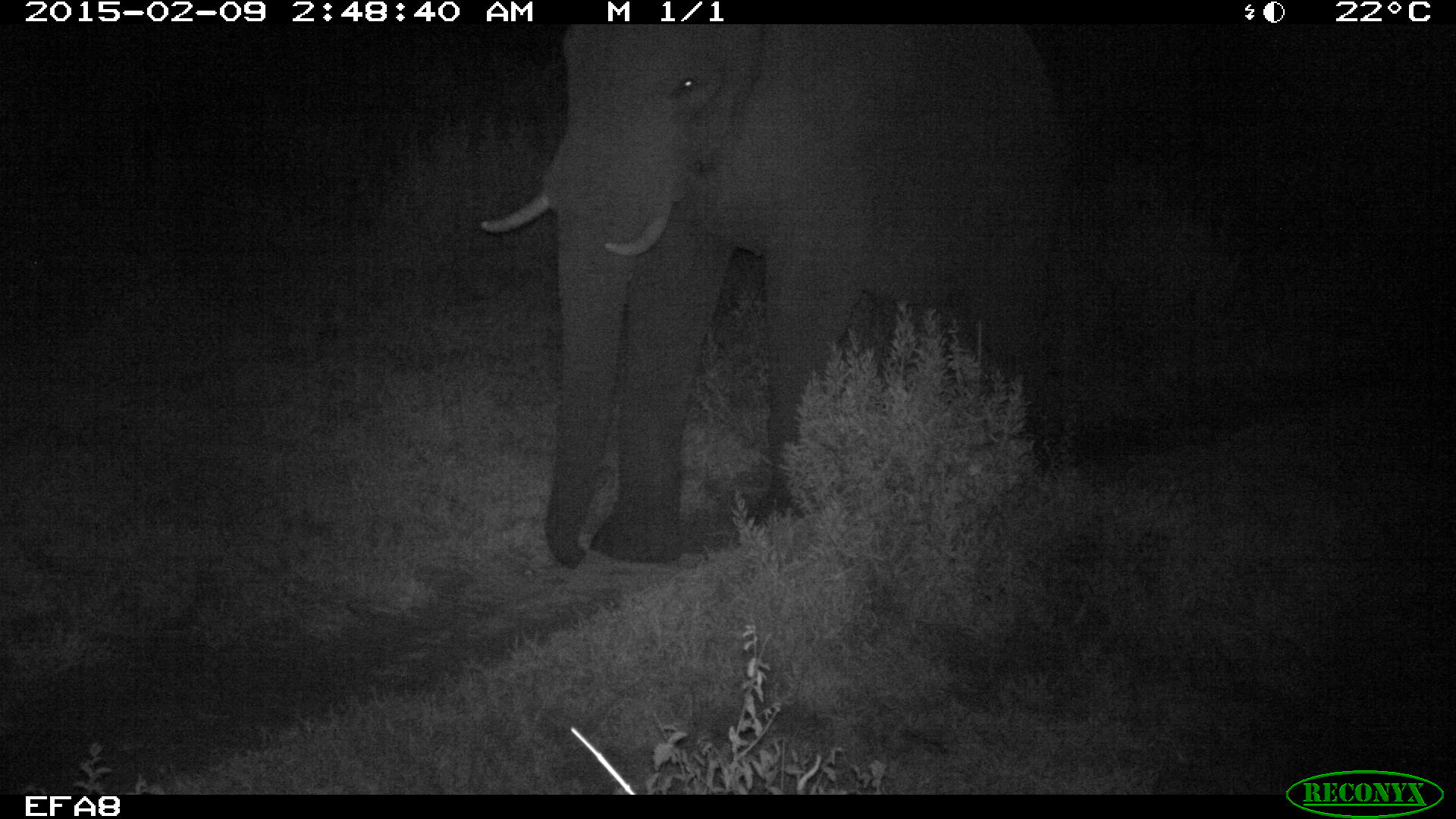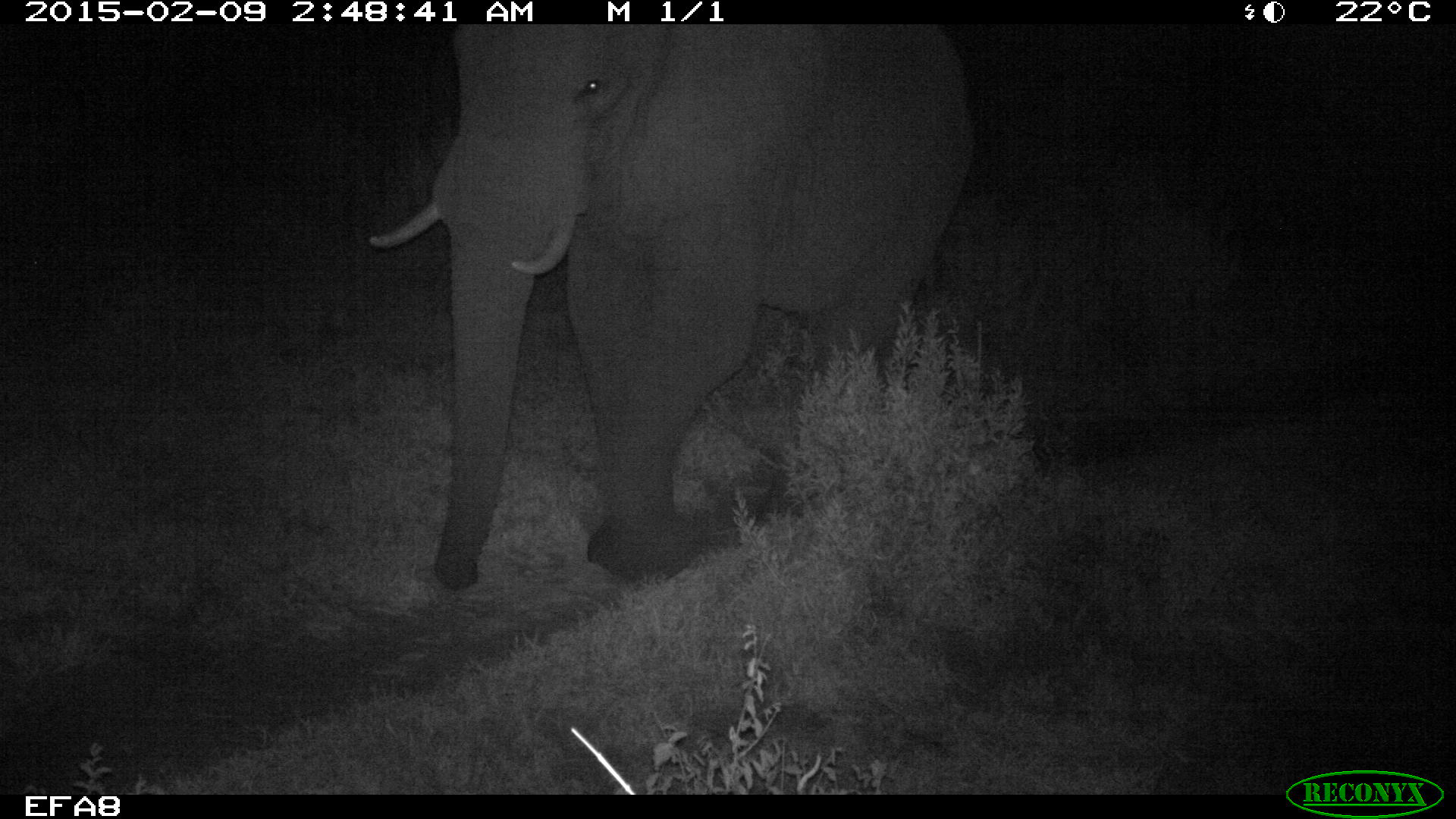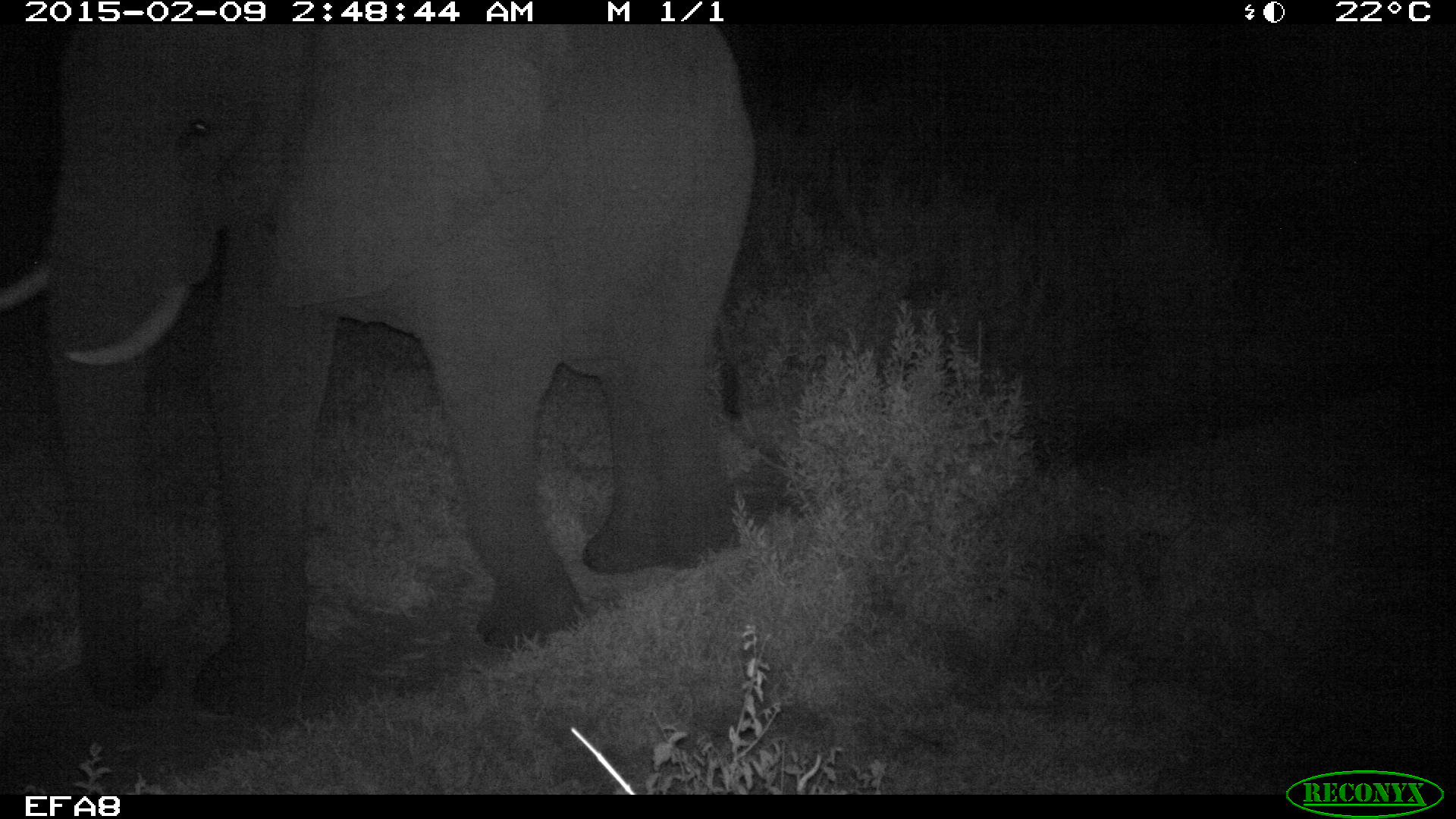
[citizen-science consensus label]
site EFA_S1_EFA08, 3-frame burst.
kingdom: Animalia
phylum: Chordata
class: Mammalia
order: Proboscidea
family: Elephantidae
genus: Loxodonta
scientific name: Loxodonta africana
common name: african bush elephant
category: elephant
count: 1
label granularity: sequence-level